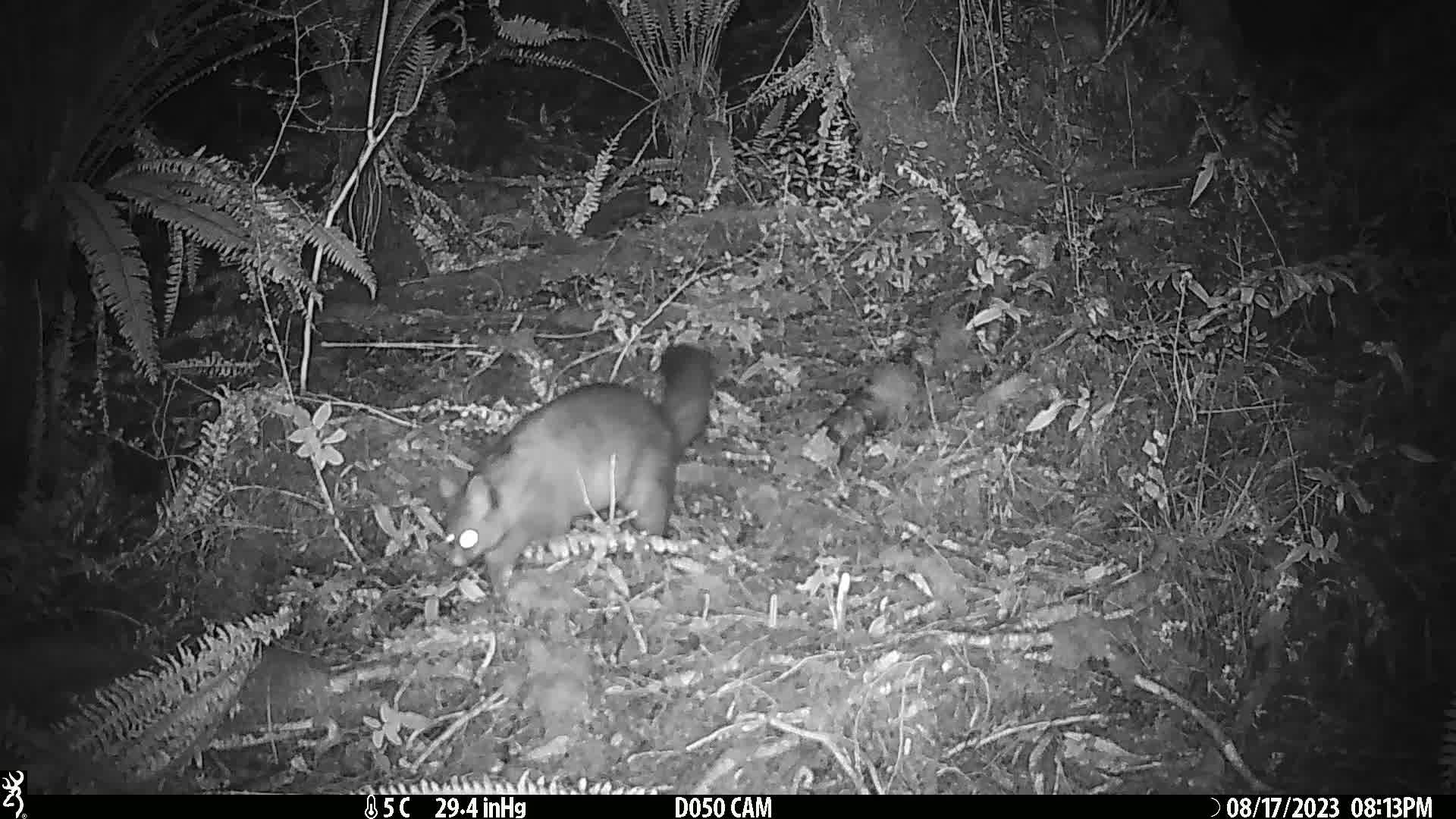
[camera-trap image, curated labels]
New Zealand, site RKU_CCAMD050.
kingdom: Animalia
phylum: Chordata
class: Mammalia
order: Diprotodontia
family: Phalangeridae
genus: Trichosurus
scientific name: Trichosurus vulpecula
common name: common brushtail possum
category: possum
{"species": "possum (common brushtail possum) (Trichosurus vulpecula)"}